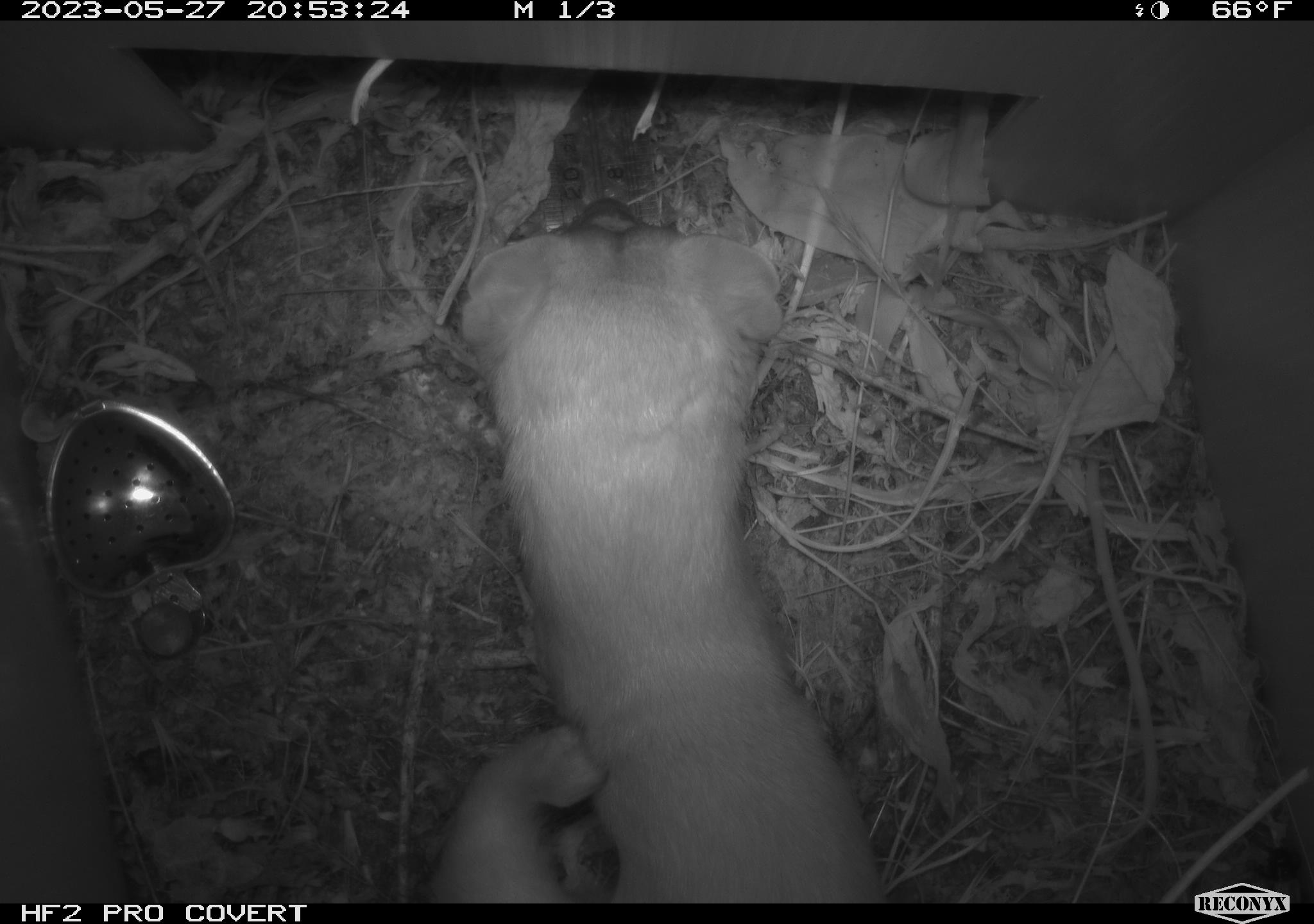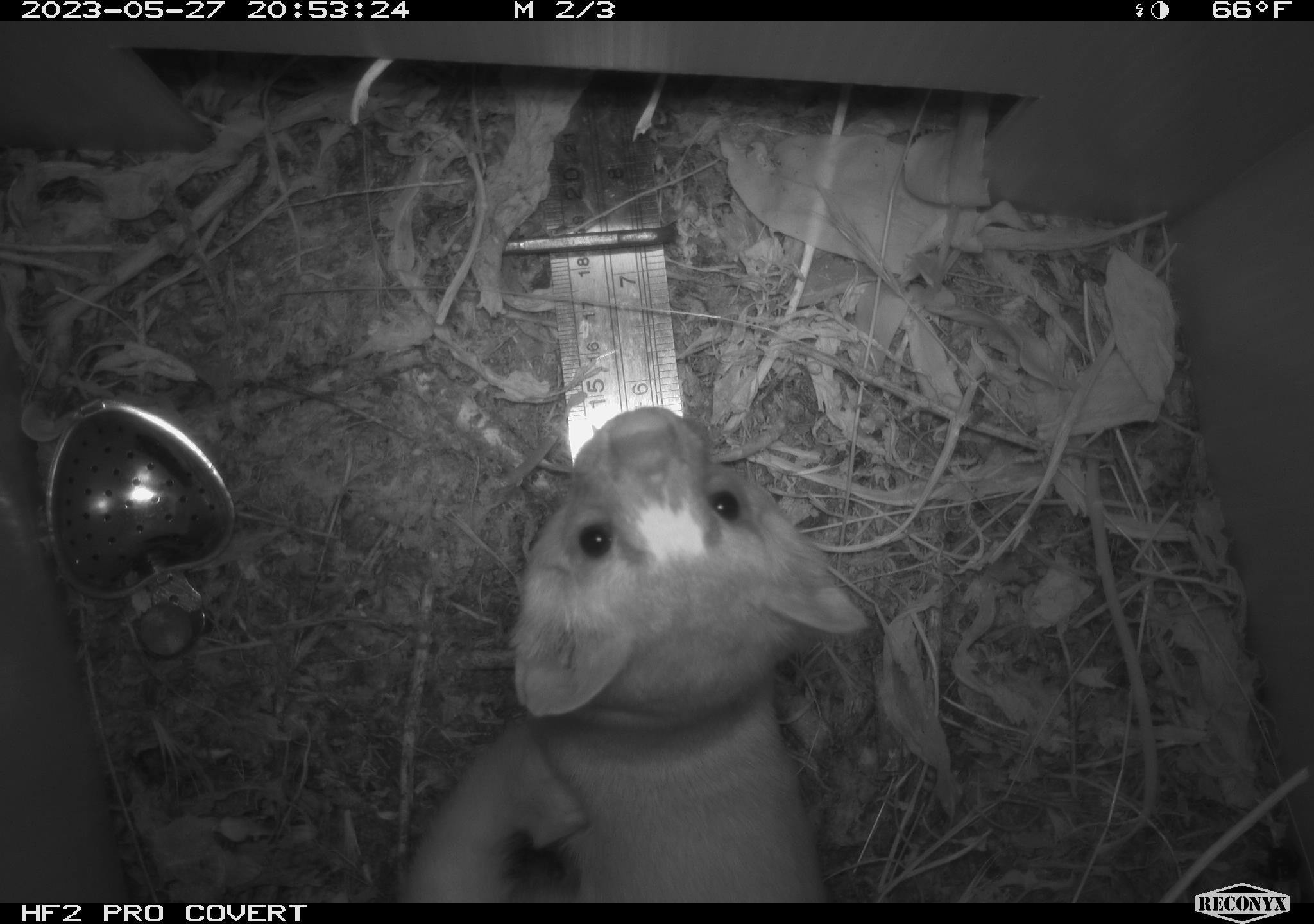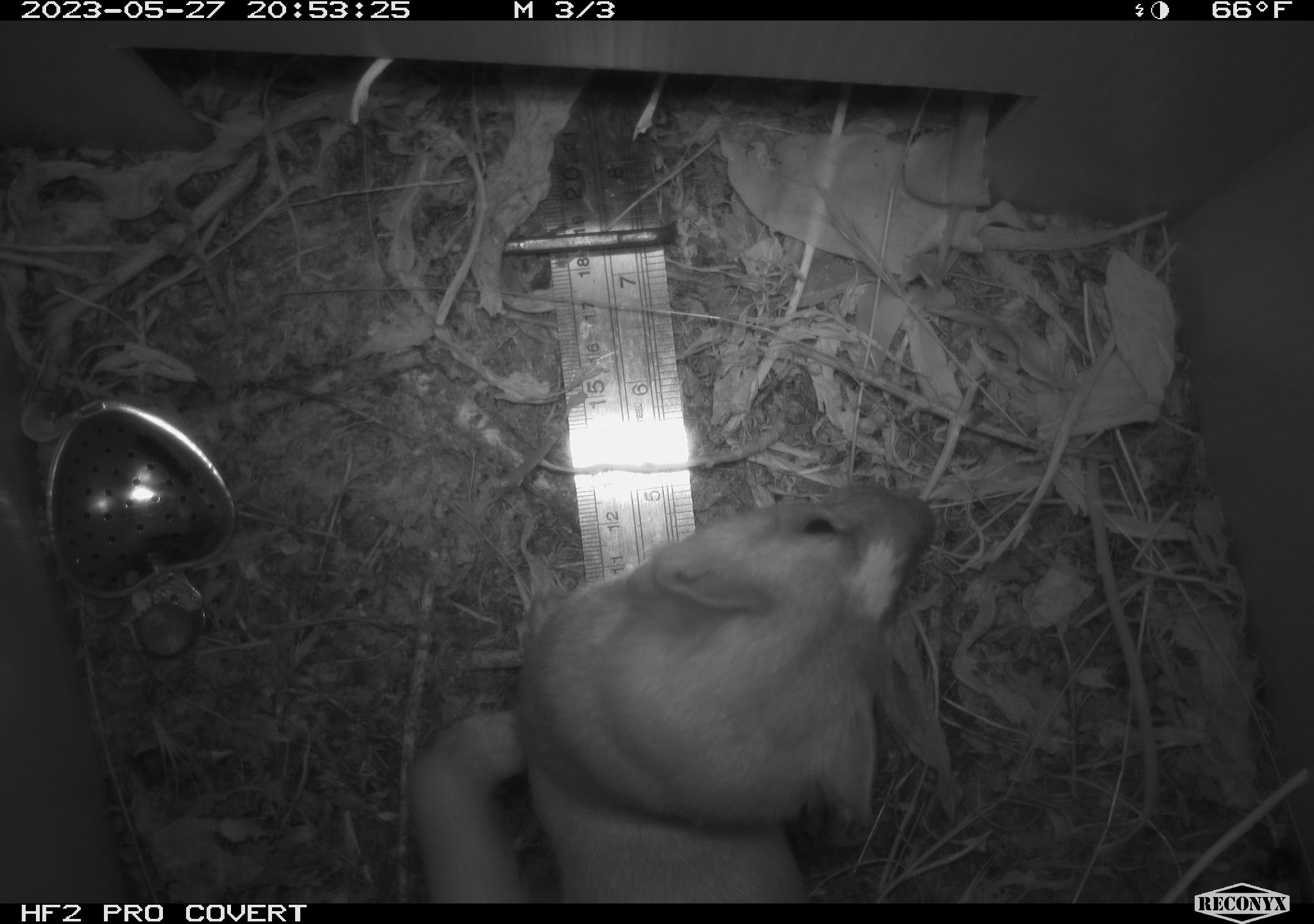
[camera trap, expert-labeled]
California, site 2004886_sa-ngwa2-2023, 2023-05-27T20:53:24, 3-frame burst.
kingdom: Animalia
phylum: Chordata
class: Mammalia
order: Carnivora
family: Mustelidae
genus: Neogale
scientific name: Neogale frenata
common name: long-tailed weasel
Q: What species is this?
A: Long-tailed weasel (Neogale frenata).